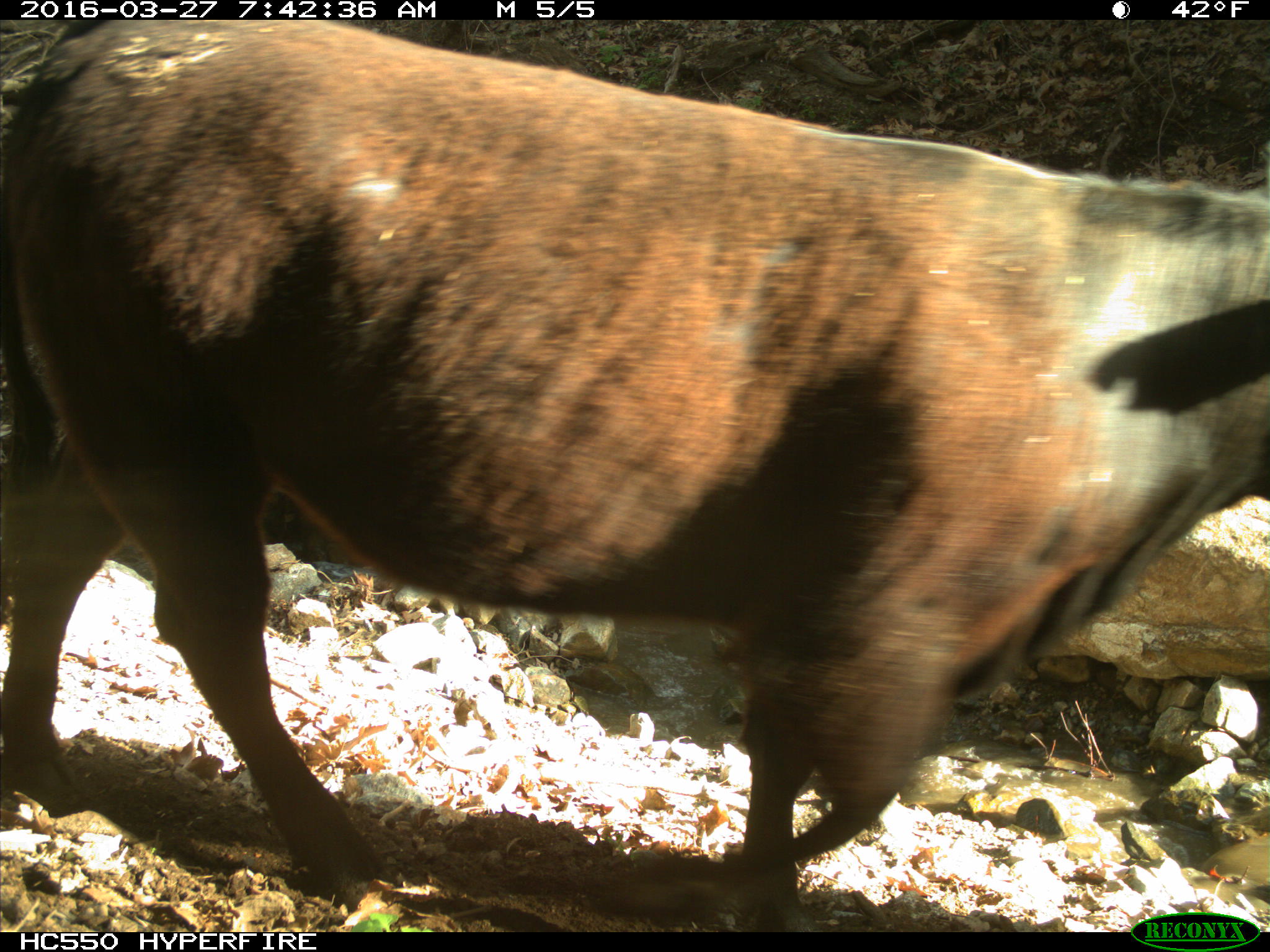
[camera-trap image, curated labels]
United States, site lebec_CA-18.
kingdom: Animalia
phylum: Chordata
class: Mammalia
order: Artiodactyla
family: Bovidae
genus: Bos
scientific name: Bos taurus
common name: domestic cow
Bos taurus (domestic cow).